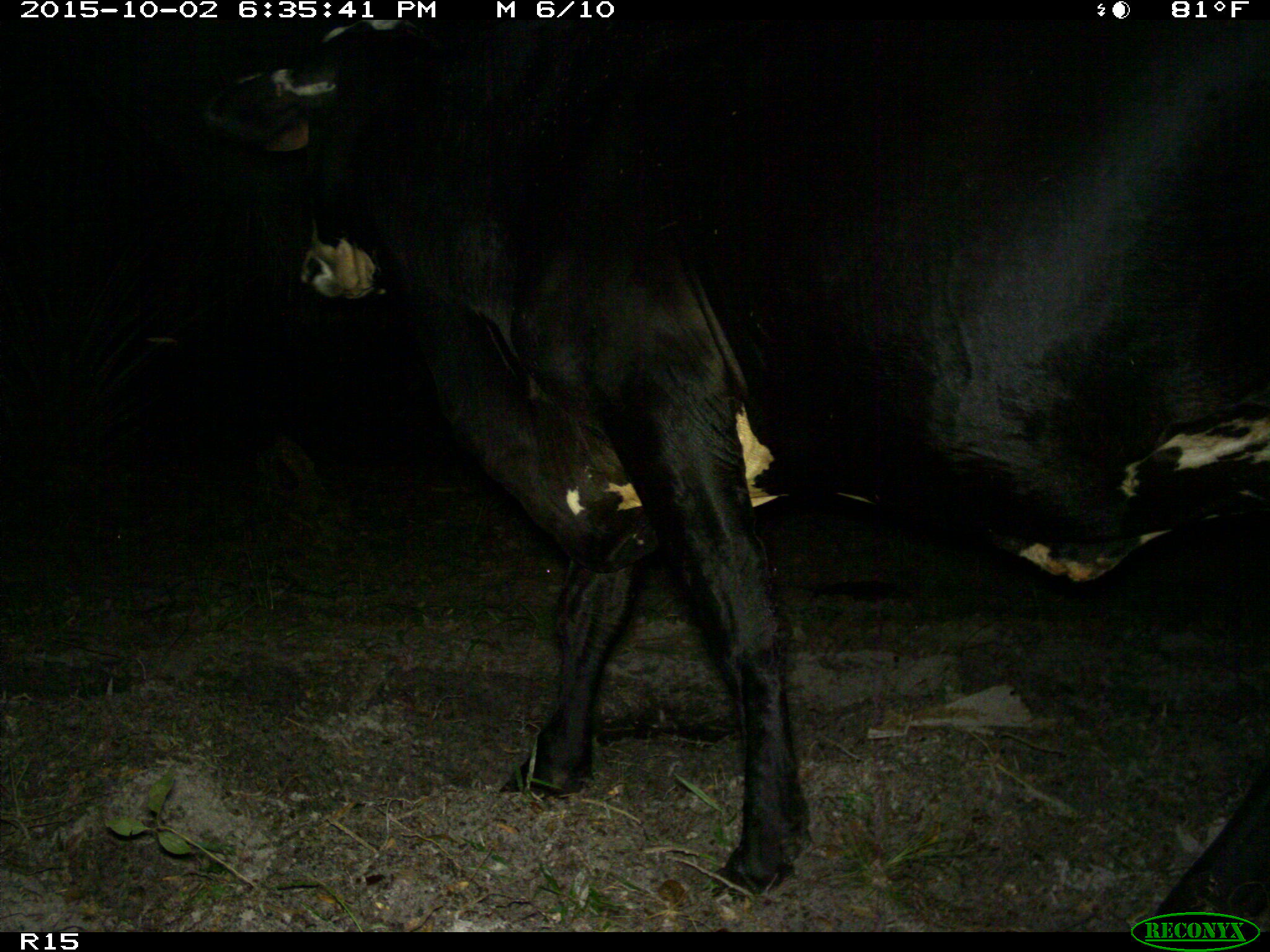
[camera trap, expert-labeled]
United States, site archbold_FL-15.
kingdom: Animalia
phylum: Chordata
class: Mammalia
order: Artiodactyla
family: Bovidae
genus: Bos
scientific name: Bos taurus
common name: domestic cow